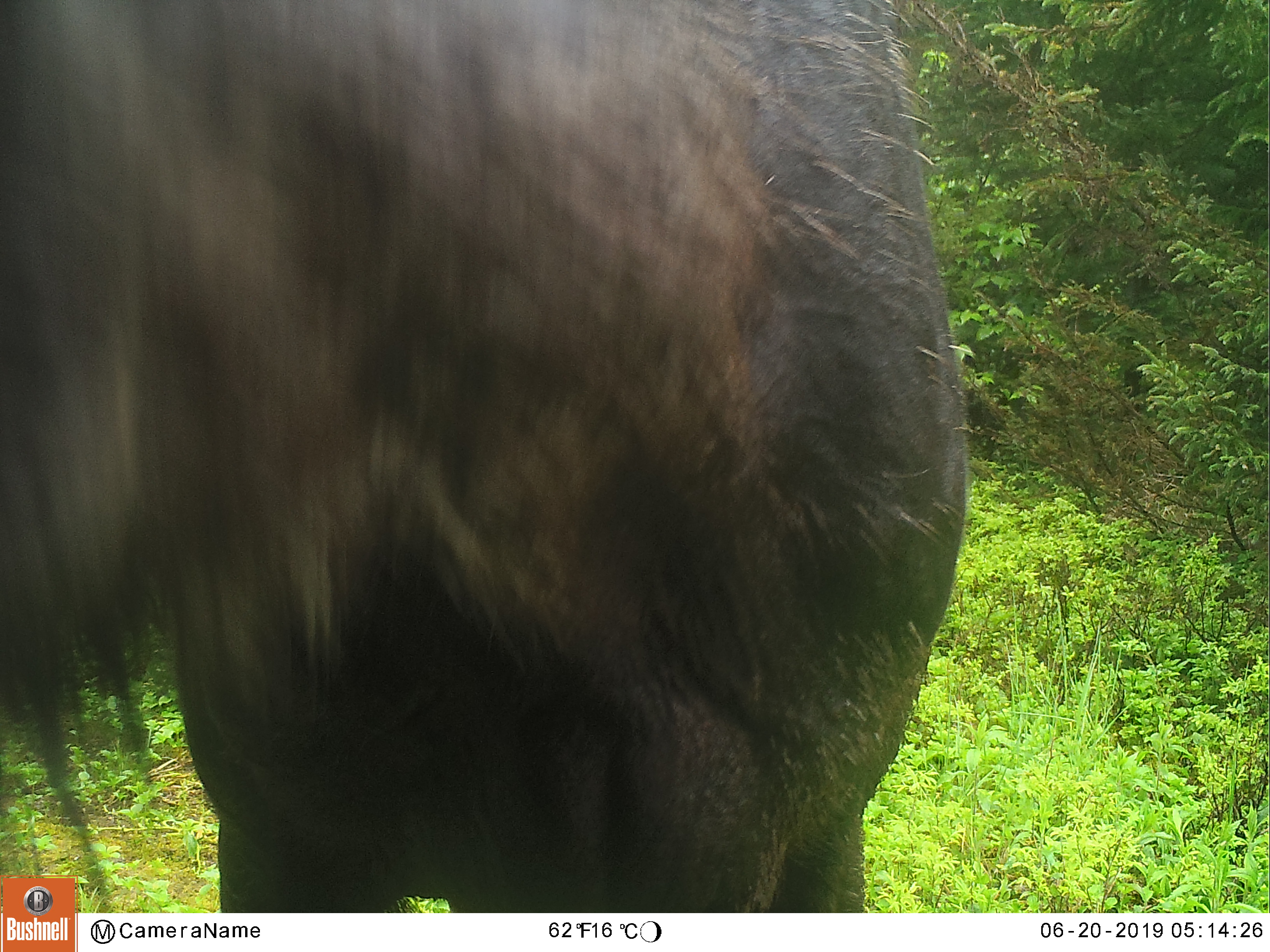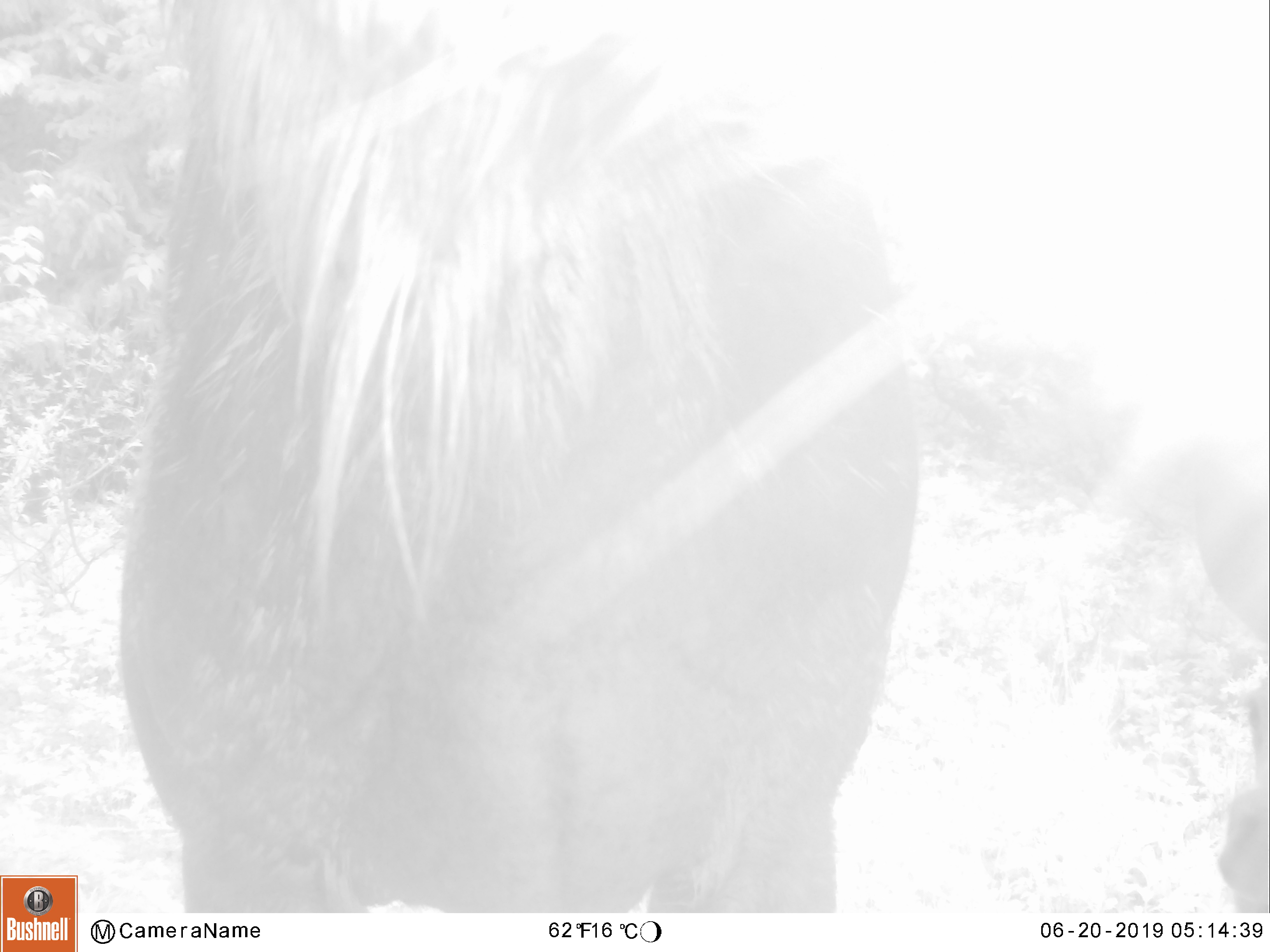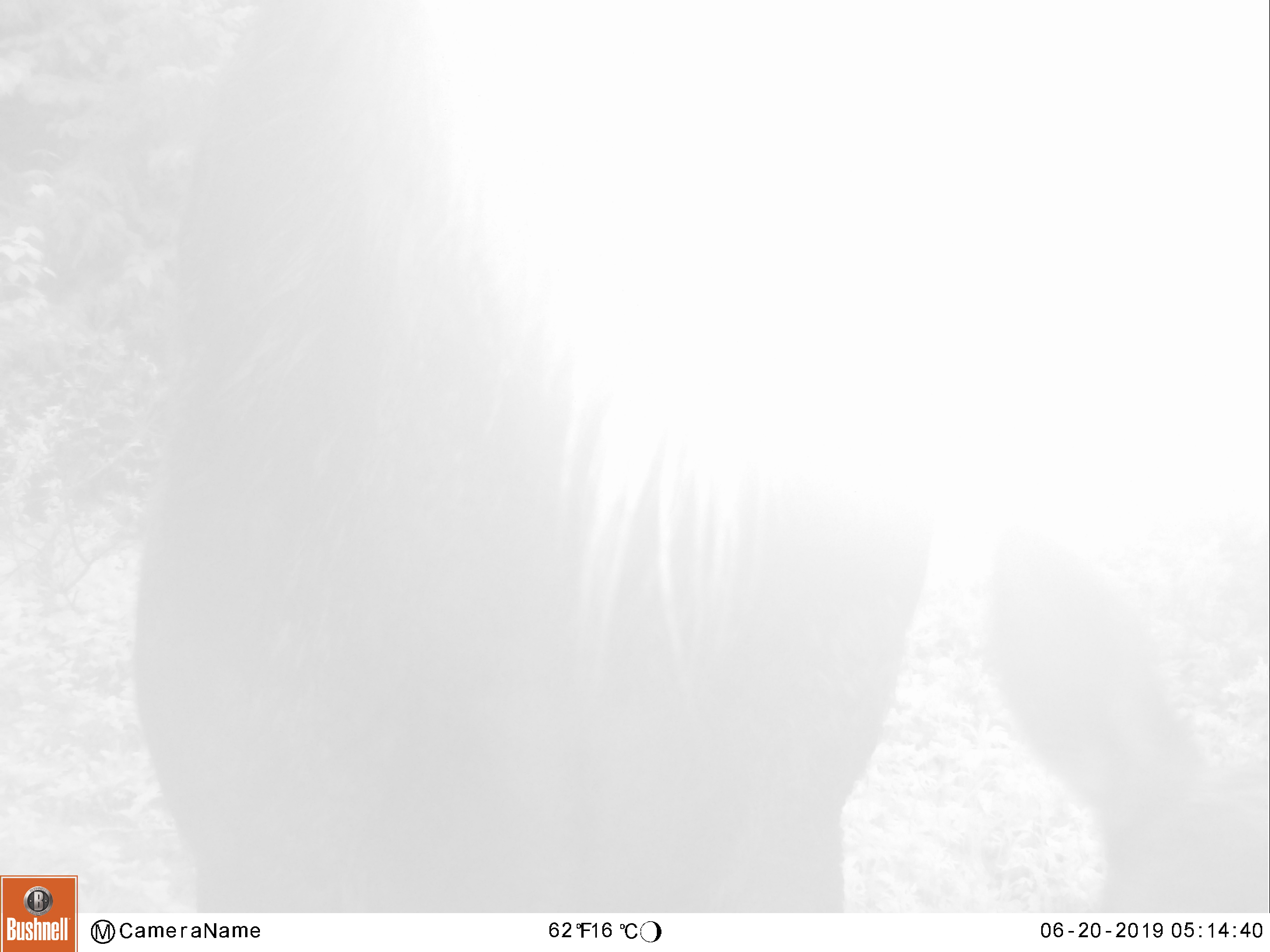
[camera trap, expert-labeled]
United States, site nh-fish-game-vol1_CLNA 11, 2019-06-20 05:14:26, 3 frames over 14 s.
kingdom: Animalia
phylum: Chordata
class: Mammalia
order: Artiodactyla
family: Cervidae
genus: Alces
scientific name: Alces alces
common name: moose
Moose (Alces alces).